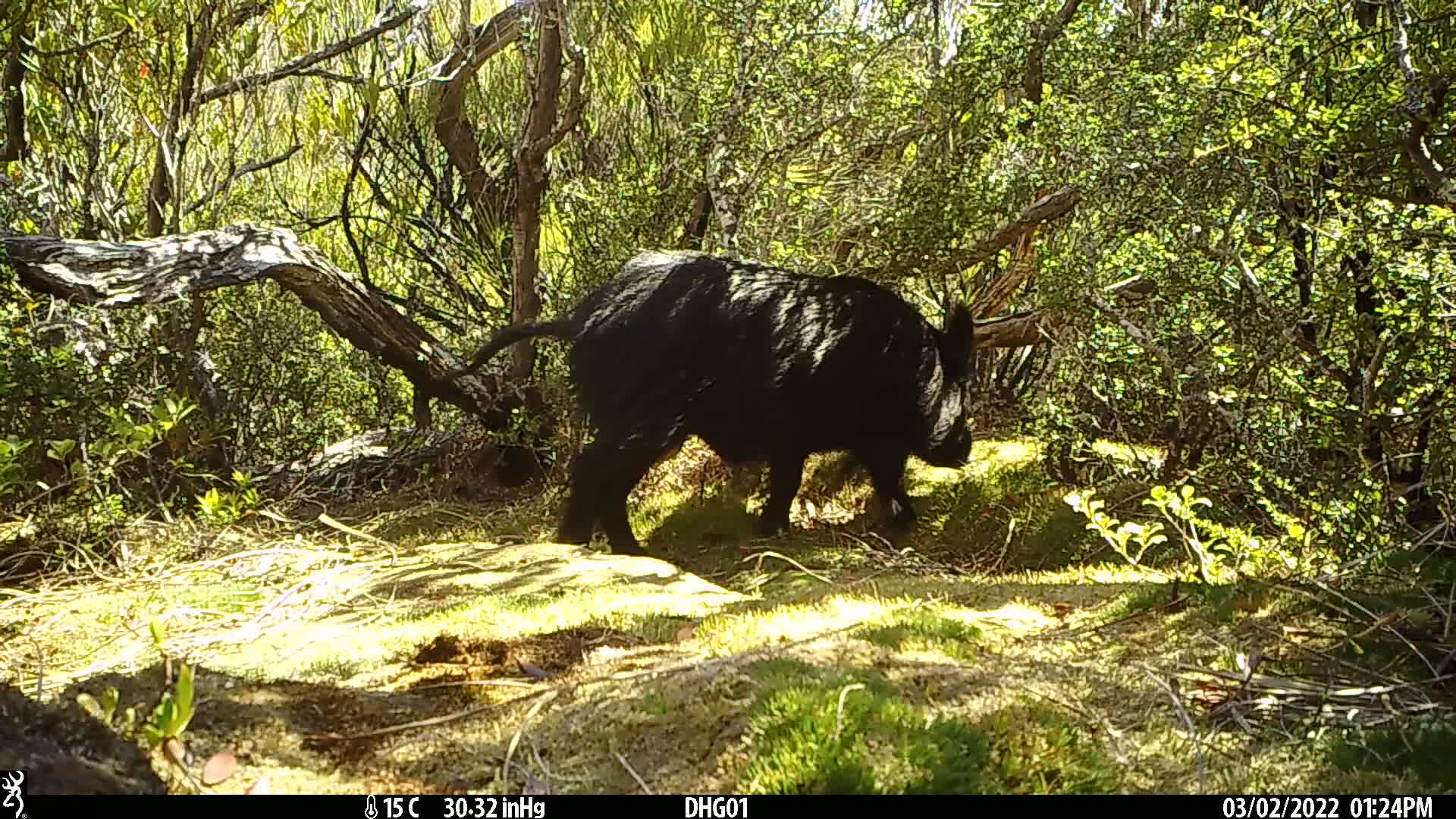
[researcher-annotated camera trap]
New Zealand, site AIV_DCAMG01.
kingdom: Animalia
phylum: Chordata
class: Mammalia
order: Artiodactyla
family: Suidae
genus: Sus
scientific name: Sus scrofa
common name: pig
Pig (Sus scrofa).